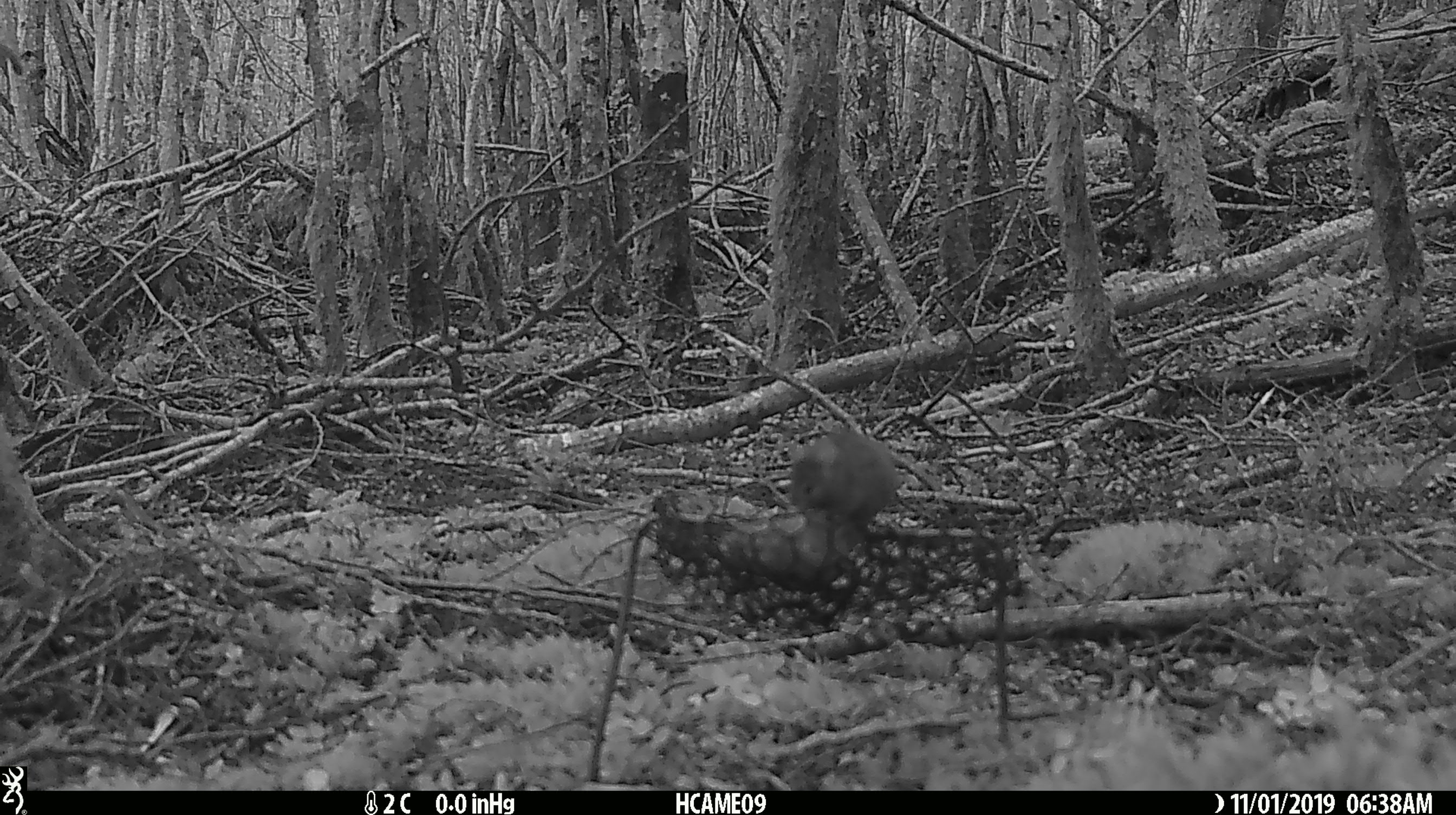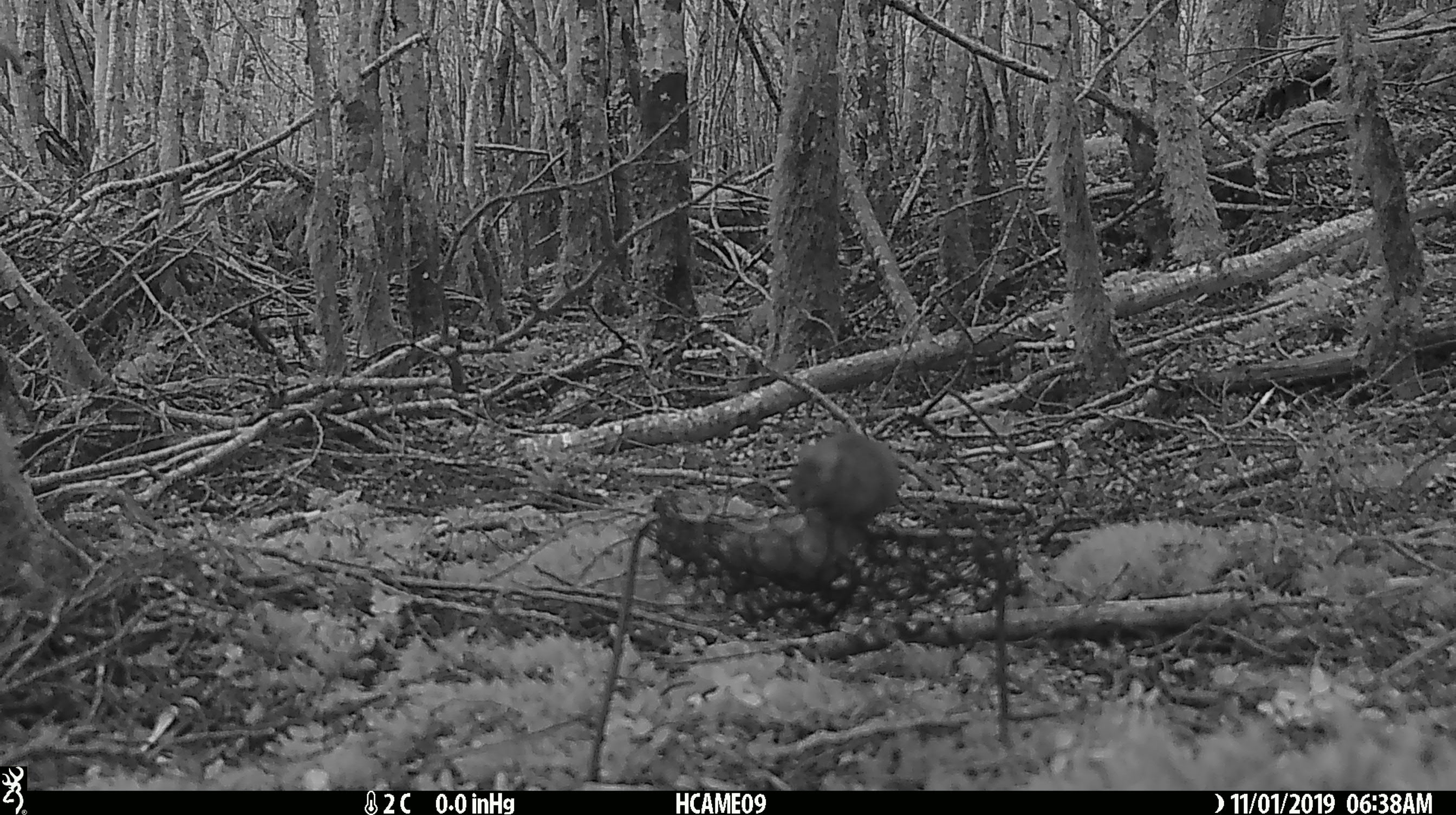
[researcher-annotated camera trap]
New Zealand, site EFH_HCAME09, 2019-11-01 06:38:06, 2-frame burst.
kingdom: Animalia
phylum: Chordata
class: Mammalia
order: Rodentia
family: Muridae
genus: Mus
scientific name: Mus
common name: mouse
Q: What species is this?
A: Mouse (Mus).